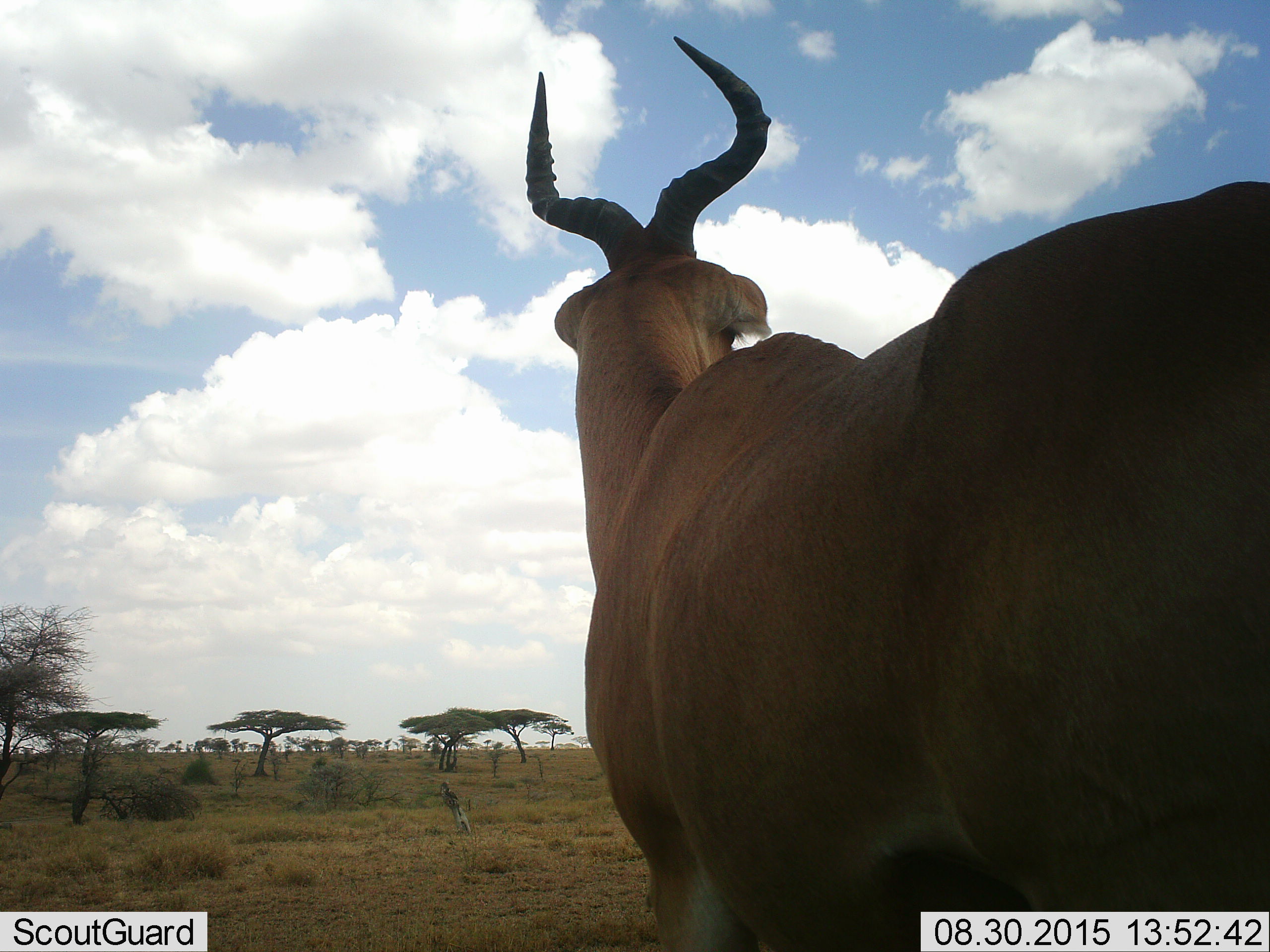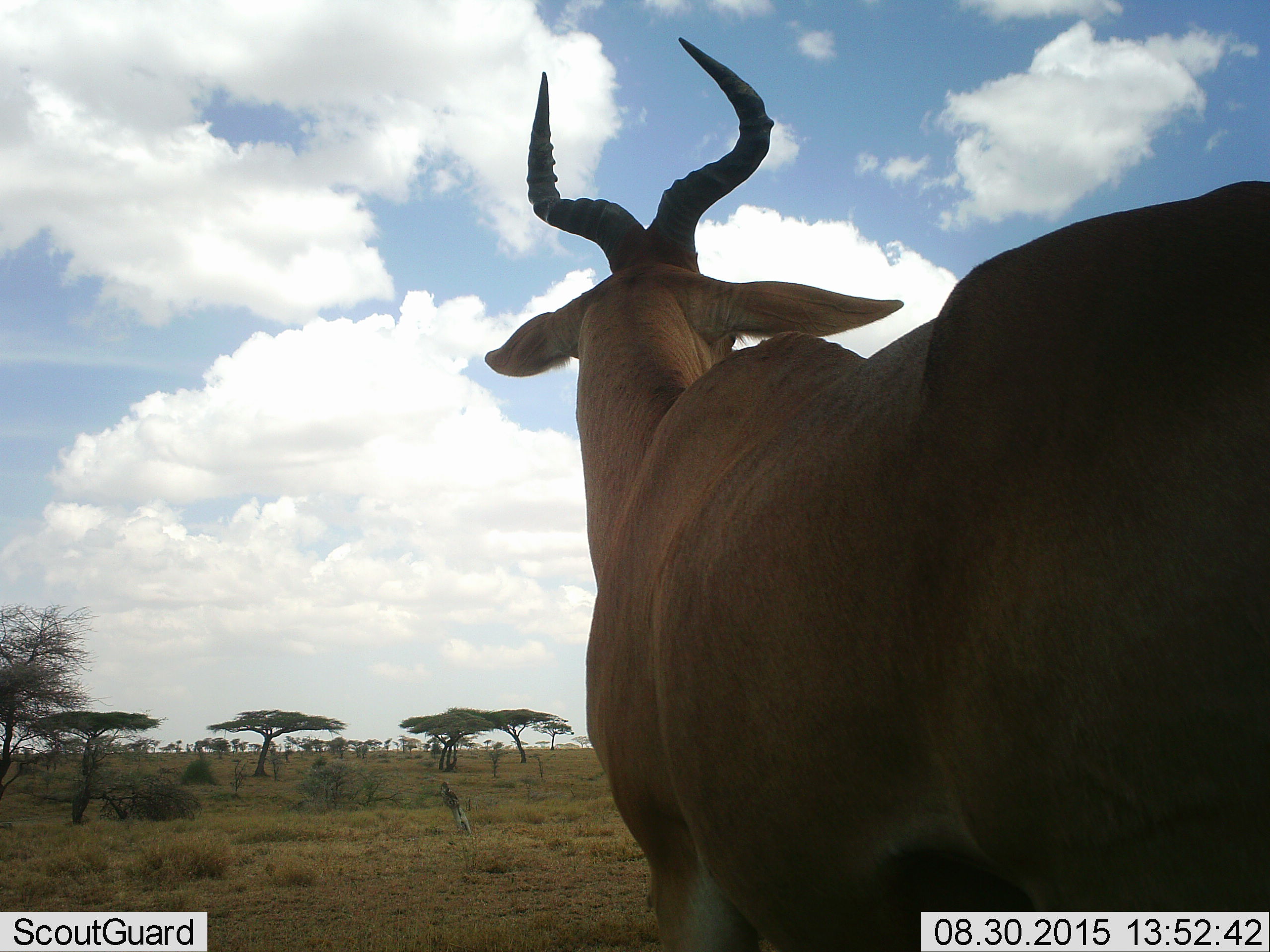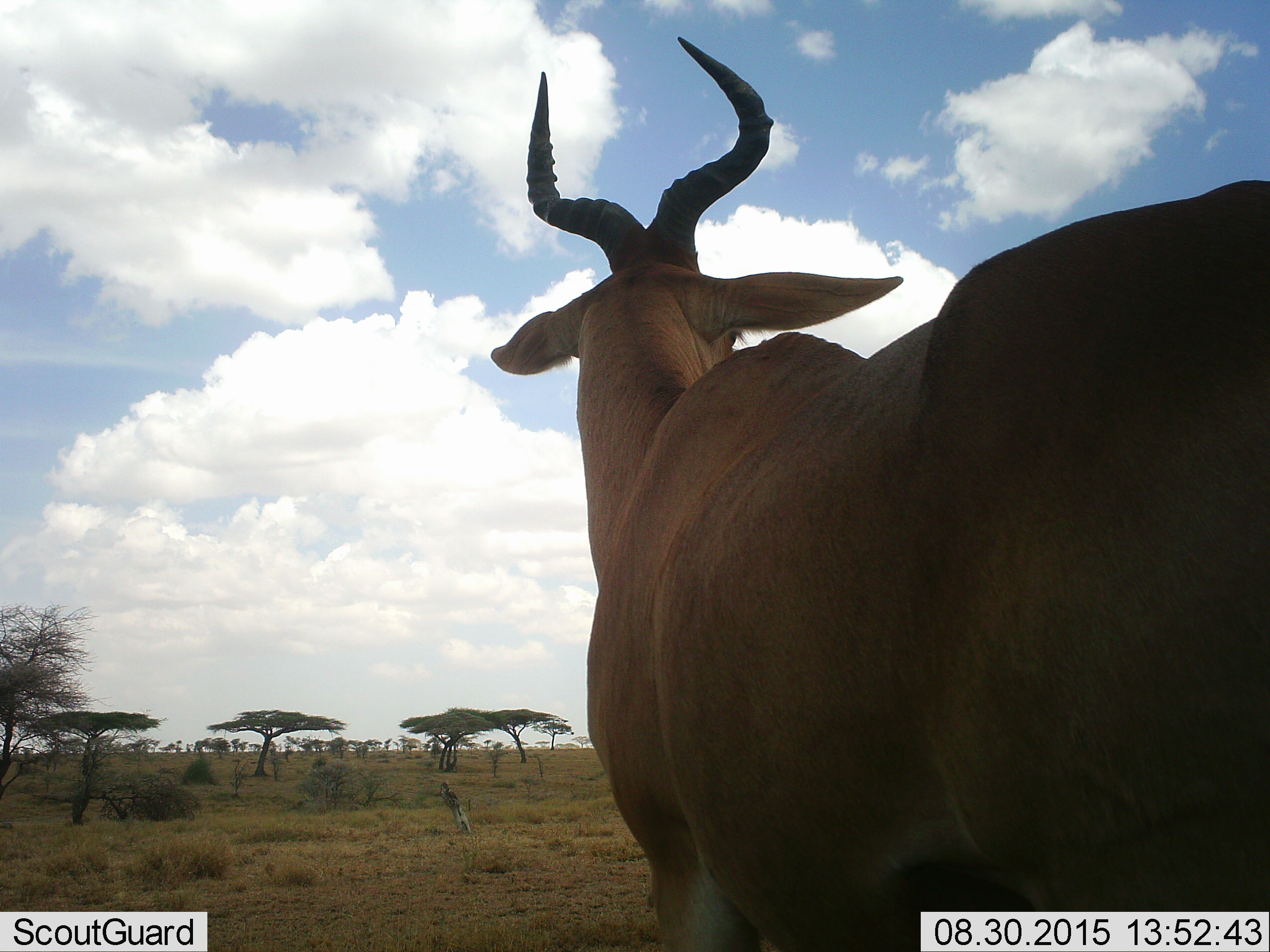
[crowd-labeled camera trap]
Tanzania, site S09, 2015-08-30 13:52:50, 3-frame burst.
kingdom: Animalia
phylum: Chordata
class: Mammalia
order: Artiodactyla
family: Bovidae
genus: Alcelaphus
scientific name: Alcelaphus buselaphus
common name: hartebeest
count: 1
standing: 100%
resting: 0%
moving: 0%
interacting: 0%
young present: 0%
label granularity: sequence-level